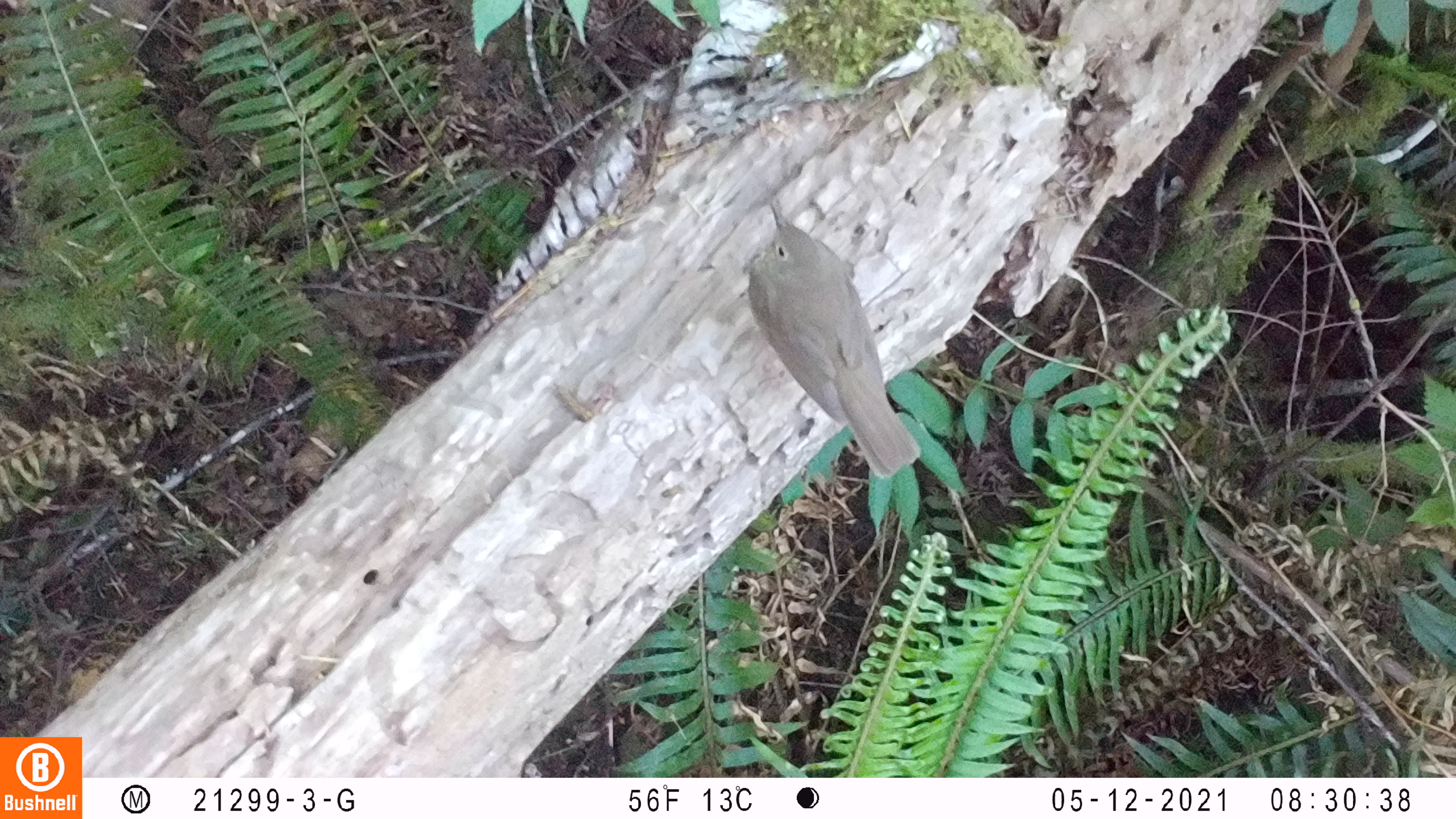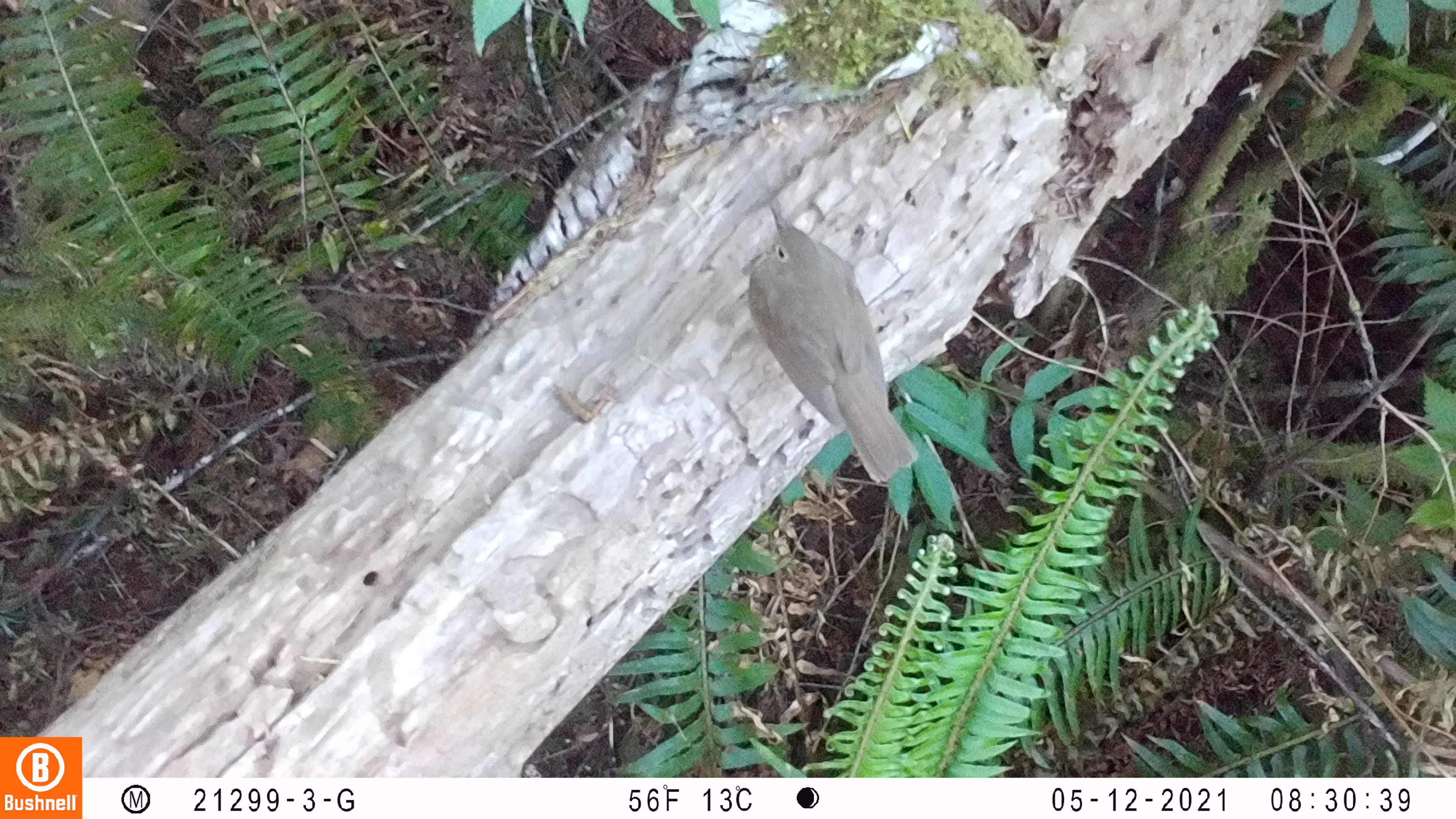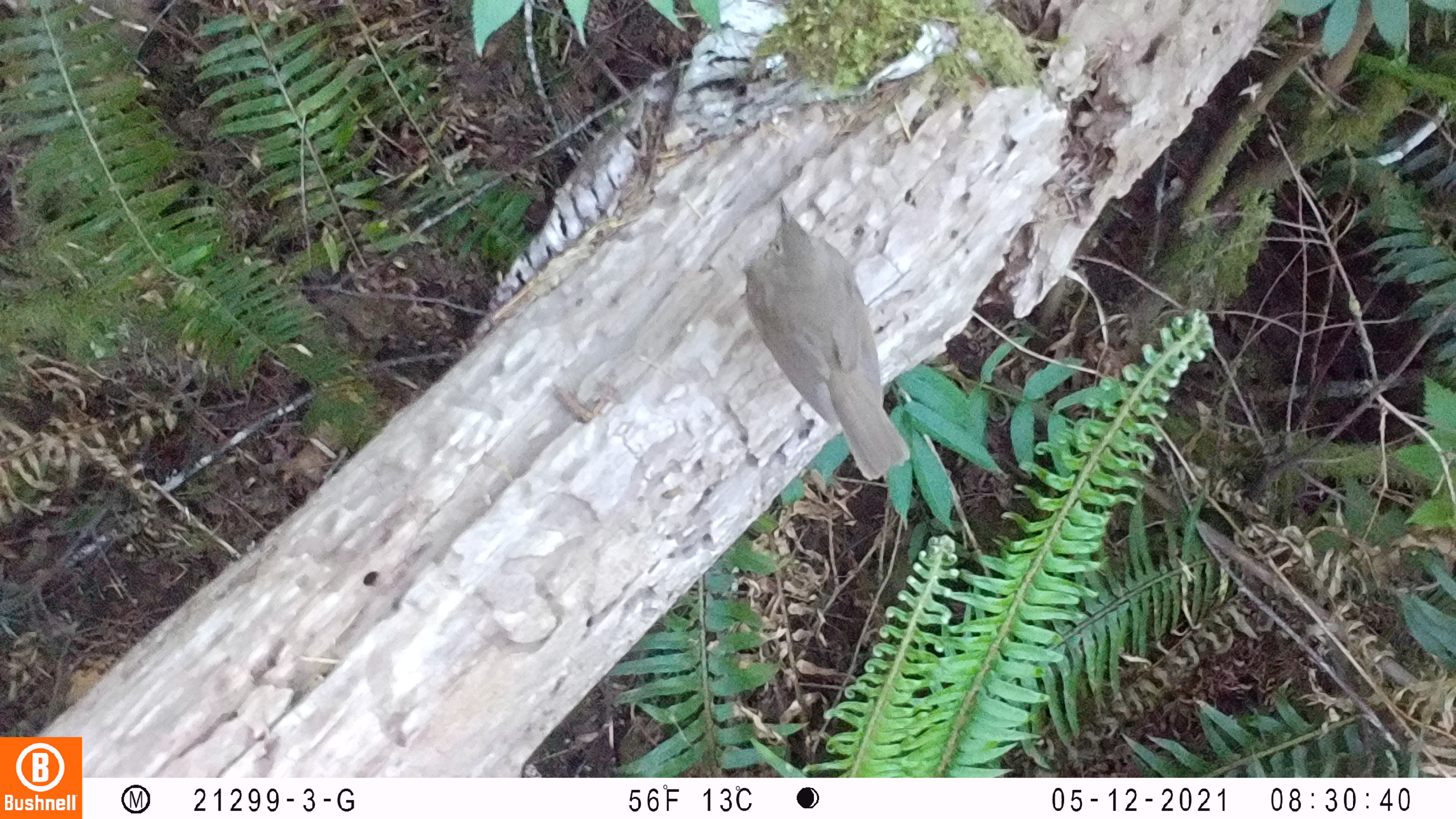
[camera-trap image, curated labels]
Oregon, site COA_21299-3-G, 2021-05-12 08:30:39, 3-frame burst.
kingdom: Animalia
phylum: Chordata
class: Aves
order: Passeriformes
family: Turdidae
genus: Catharus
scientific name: Catharus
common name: brown thrushes and nightingale-thrushes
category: catharus species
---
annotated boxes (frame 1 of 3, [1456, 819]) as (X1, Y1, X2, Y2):
catharus species: (743, 196, 928, 483)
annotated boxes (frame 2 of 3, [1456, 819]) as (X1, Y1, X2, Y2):
catharus species: (743, 194, 920, 490)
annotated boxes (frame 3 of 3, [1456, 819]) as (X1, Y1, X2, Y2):
catharus species: (737, 192, 918, 491)